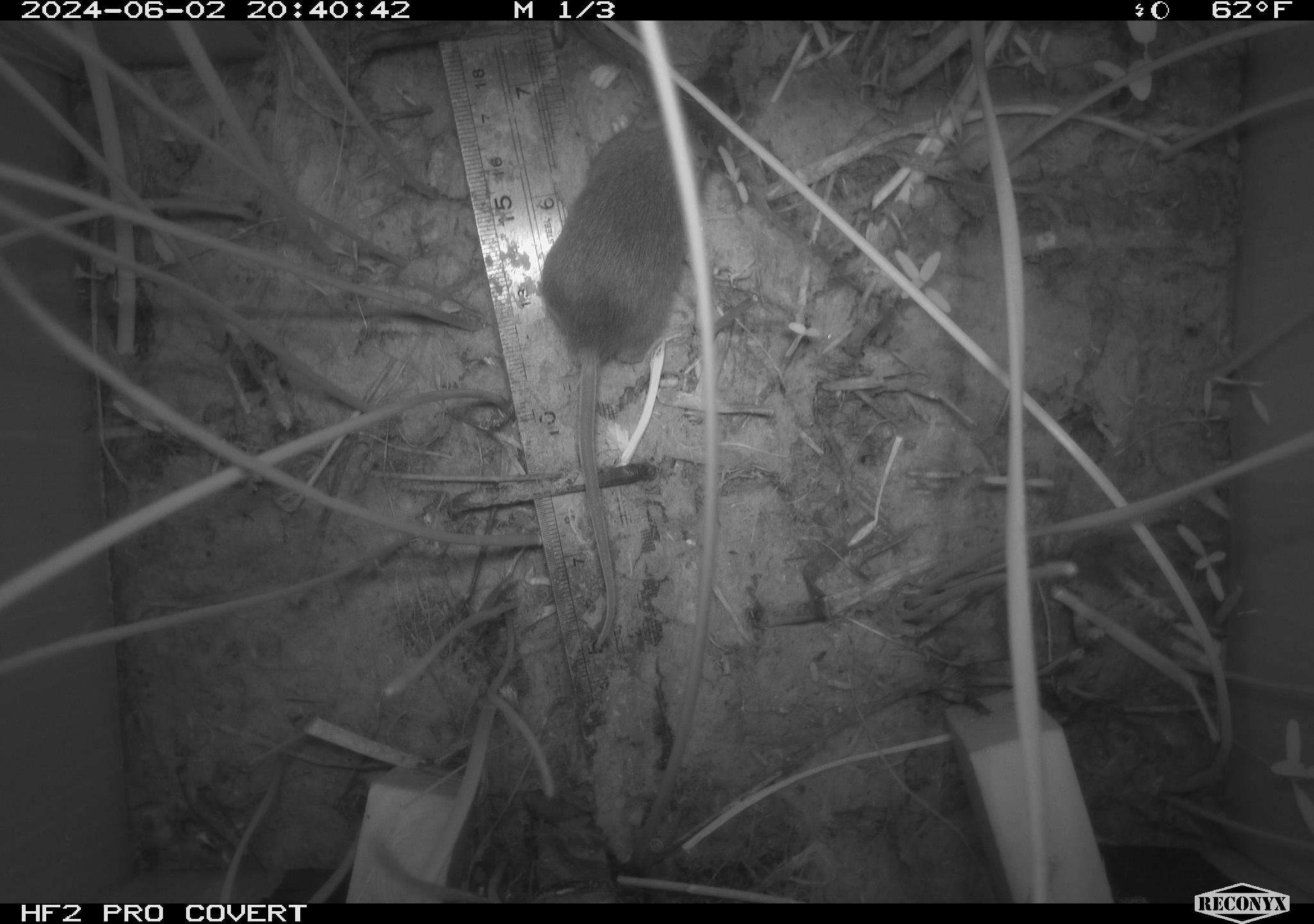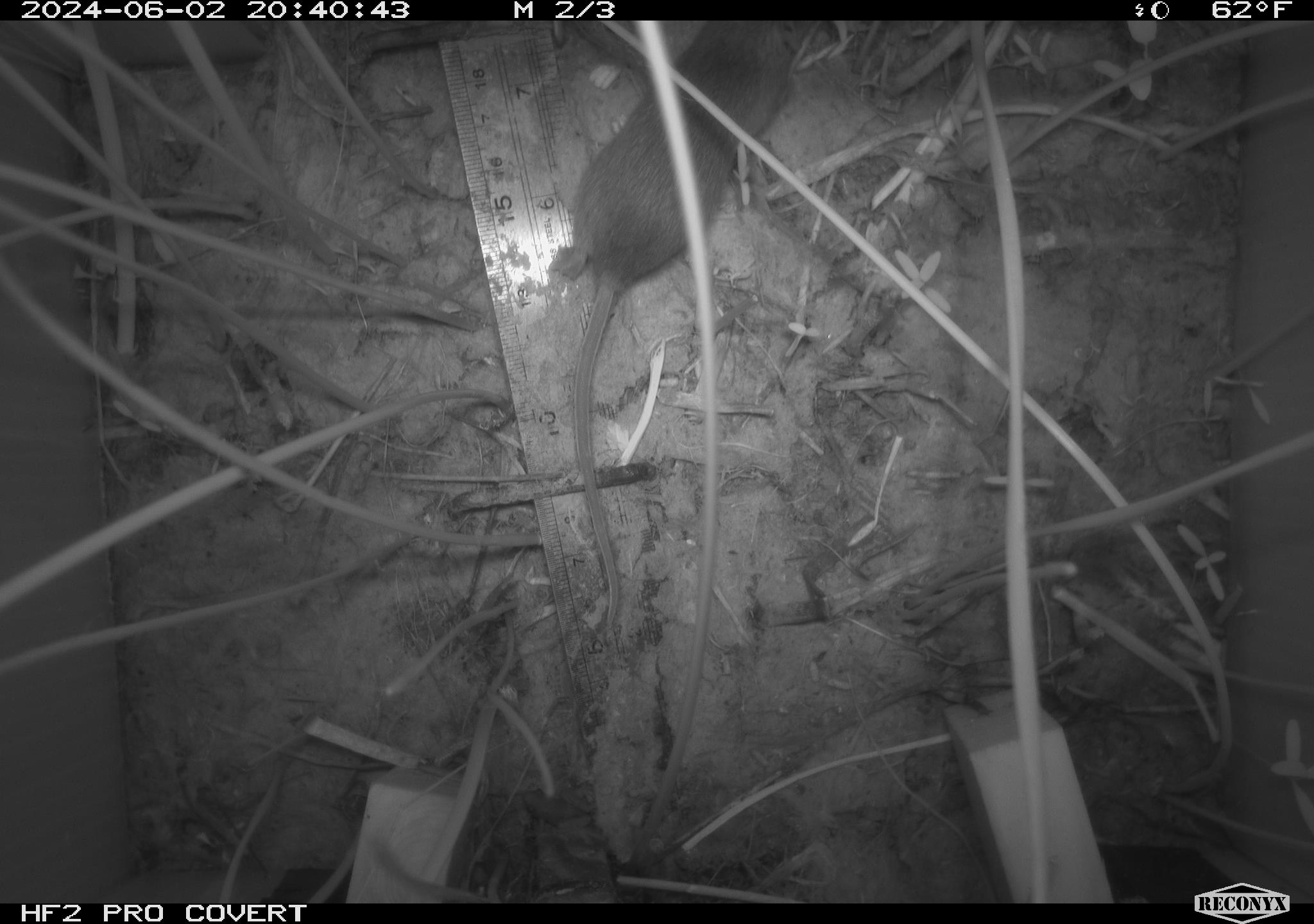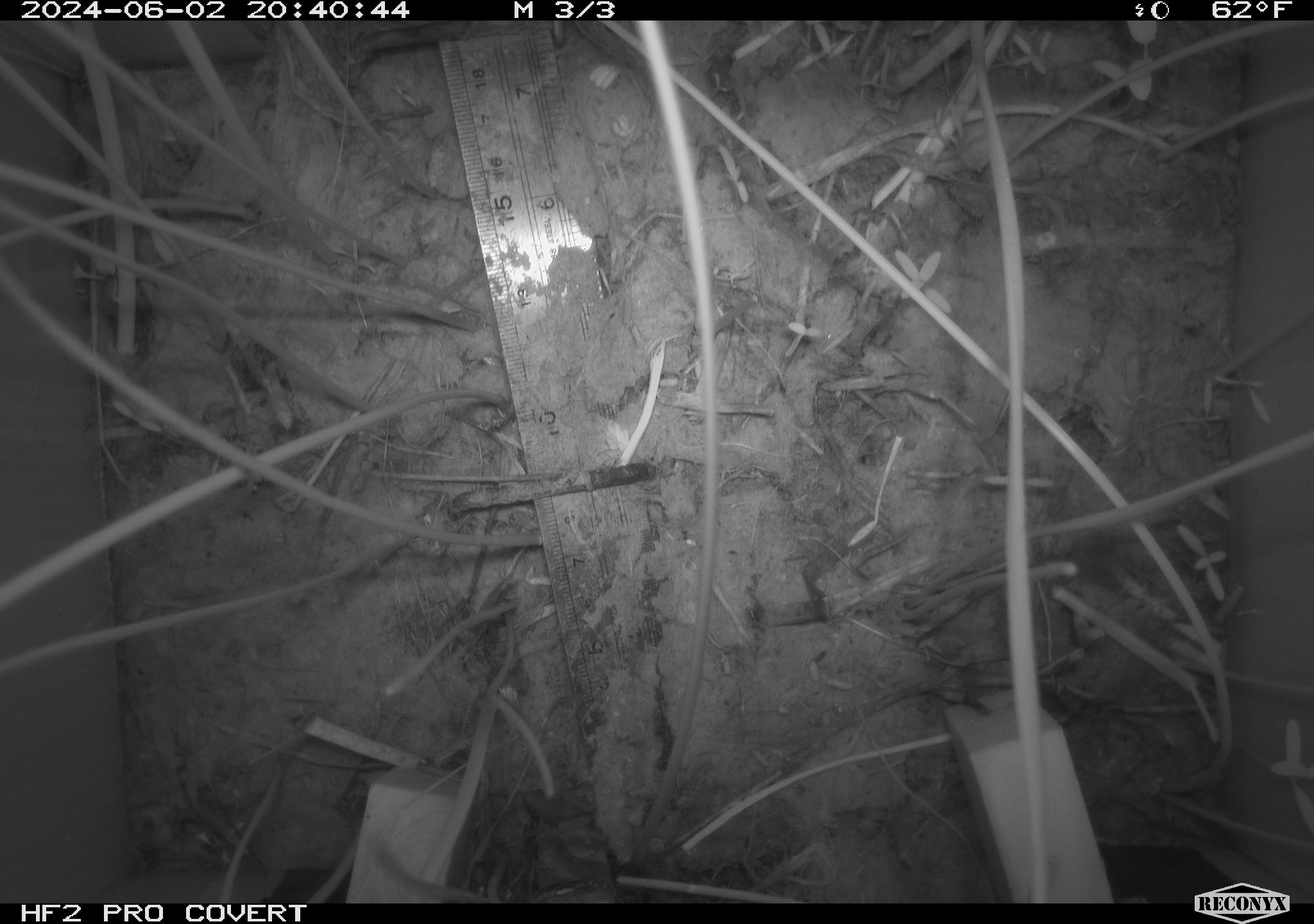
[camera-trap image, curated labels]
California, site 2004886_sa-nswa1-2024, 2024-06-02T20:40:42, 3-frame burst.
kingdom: Animalia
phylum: Chordata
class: Mammalia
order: Rodentia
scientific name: Rodentia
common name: rodent